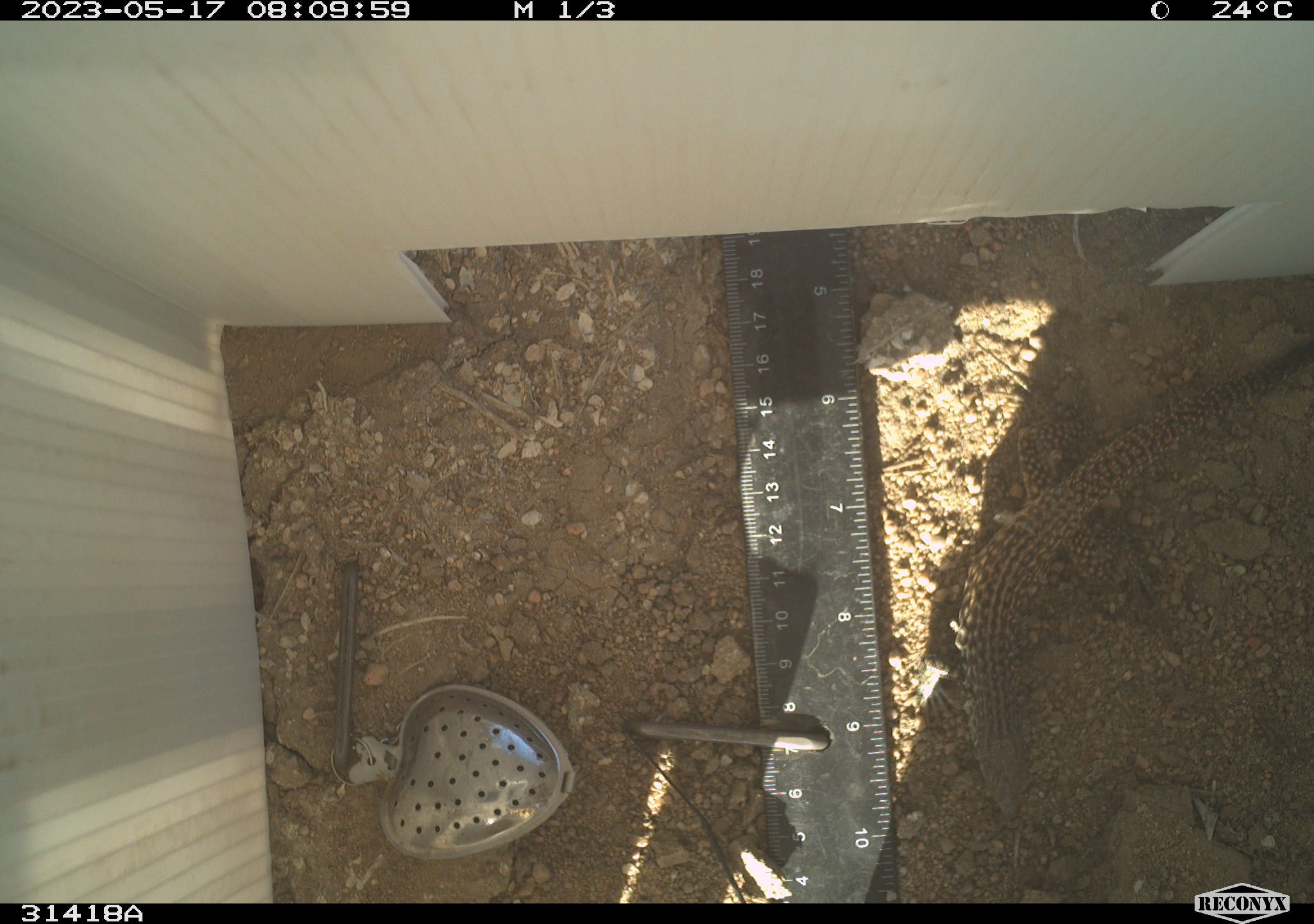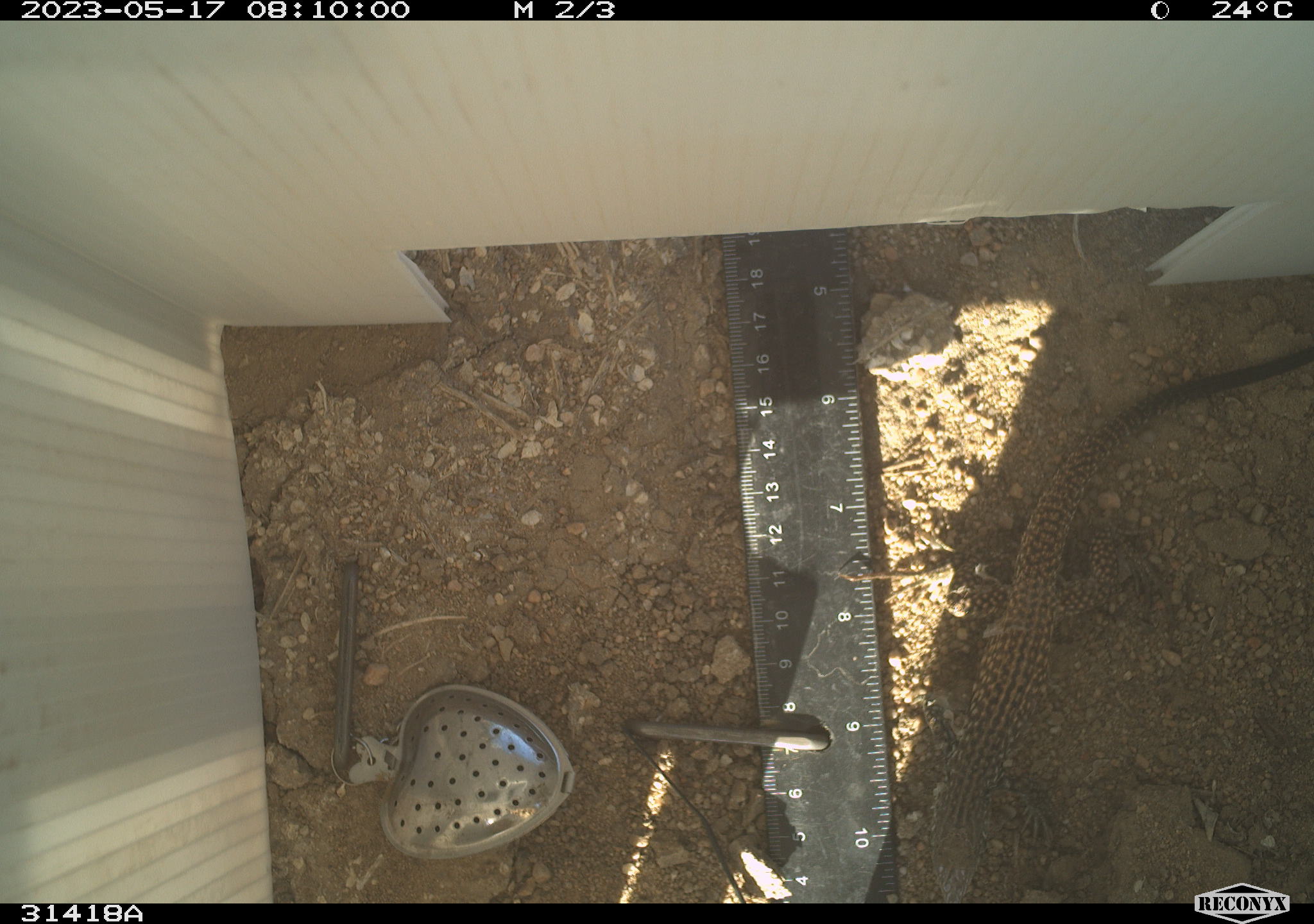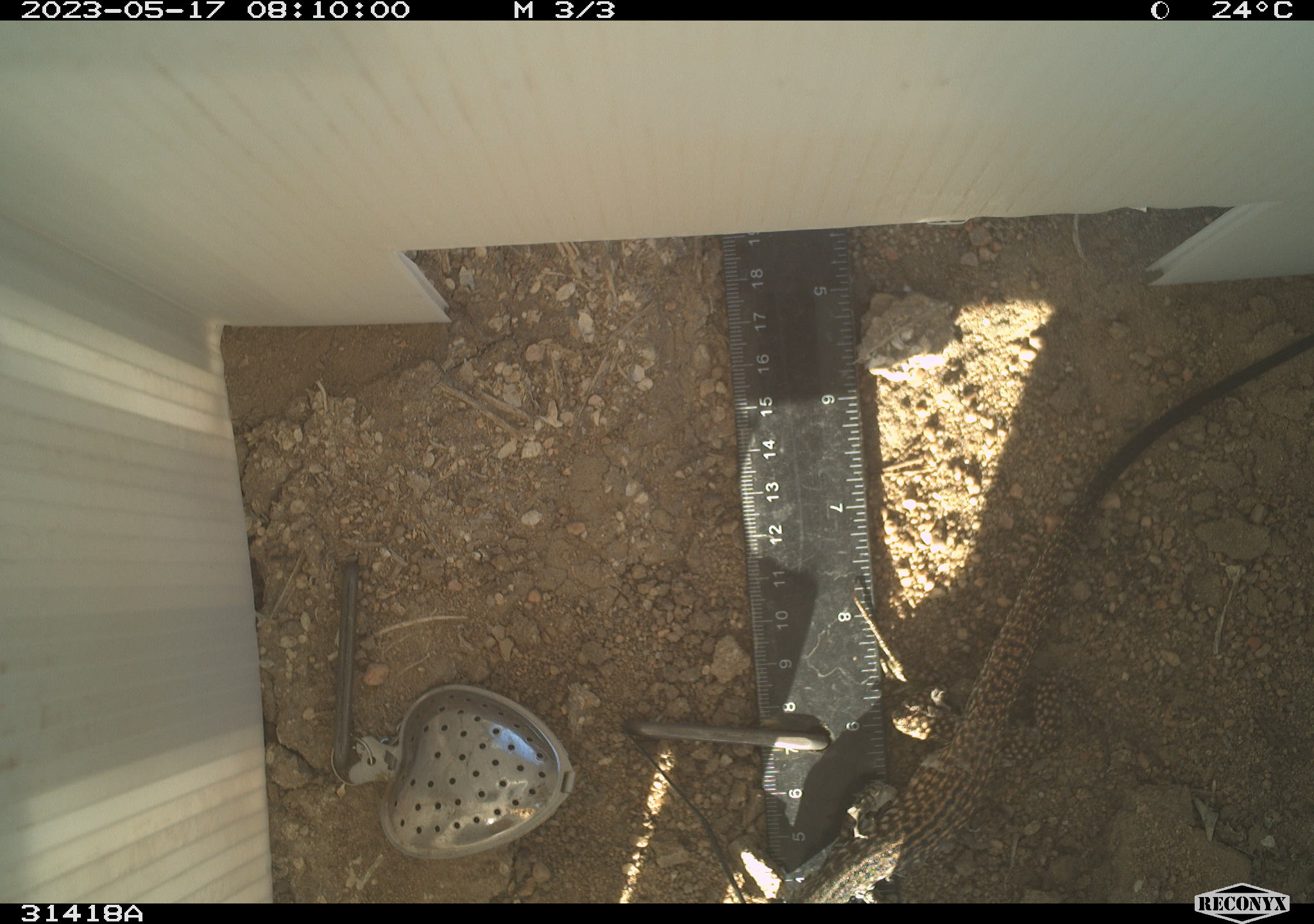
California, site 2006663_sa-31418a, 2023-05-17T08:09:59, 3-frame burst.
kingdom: Animalia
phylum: Chordata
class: Reptilia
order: Squamata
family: Teiidae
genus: Aspidoscelis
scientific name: Aspidoscelis tigris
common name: western whiptail